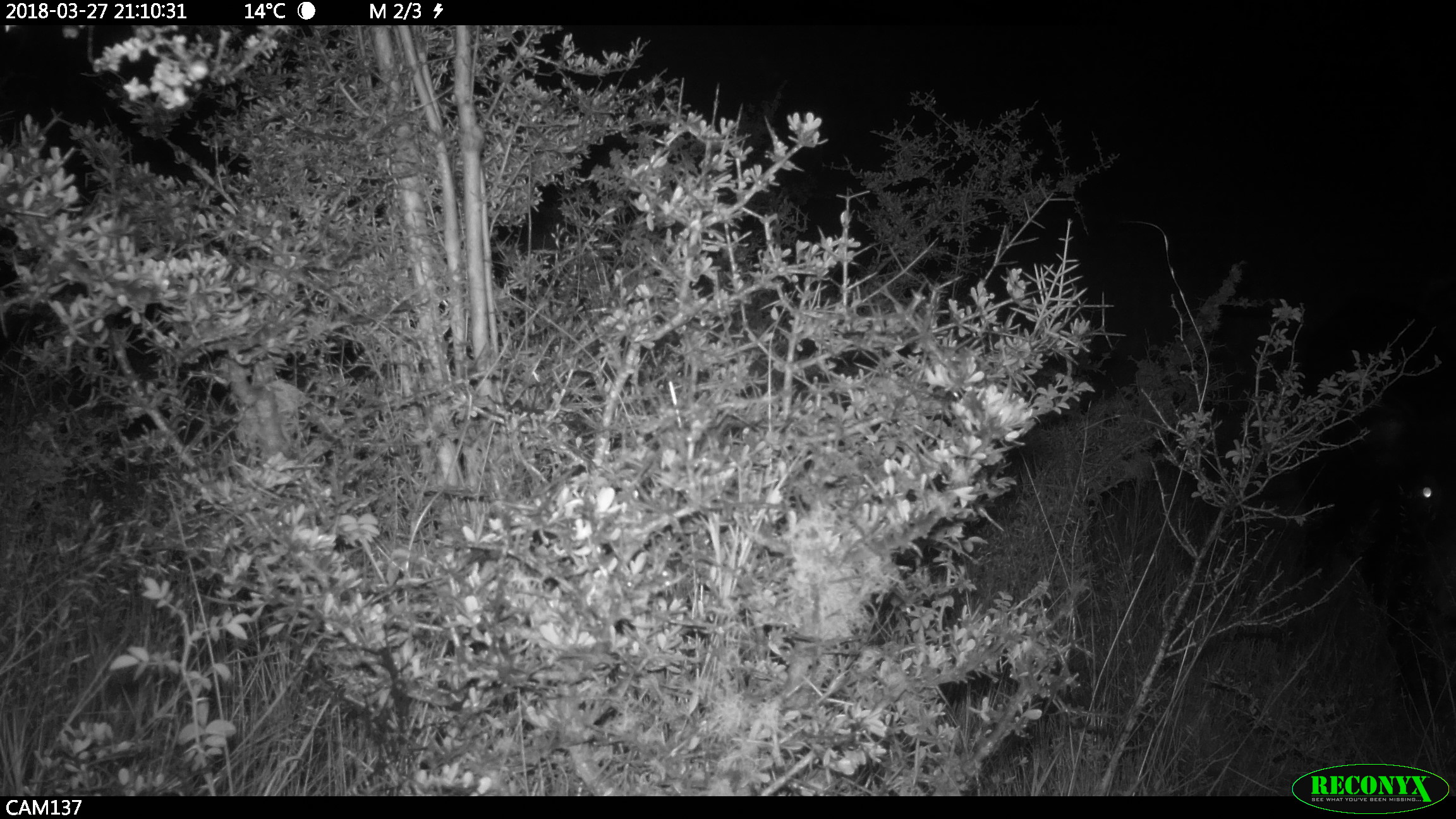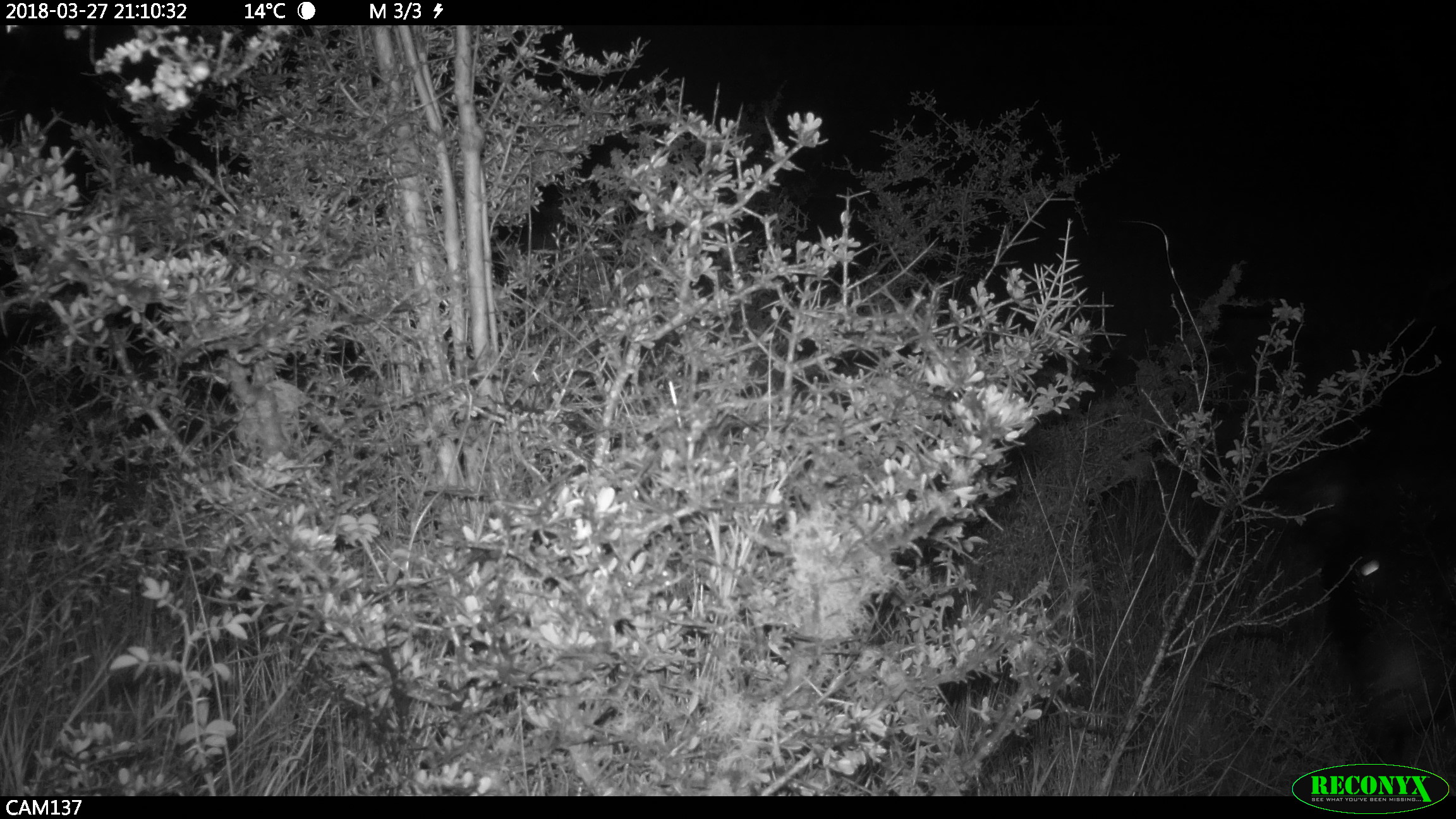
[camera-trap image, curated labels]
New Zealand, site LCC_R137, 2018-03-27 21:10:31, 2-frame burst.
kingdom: Animalia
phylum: Chordata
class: Mammalia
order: Artiodactyla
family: Suidae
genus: Sus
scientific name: Sus scrofa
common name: pig